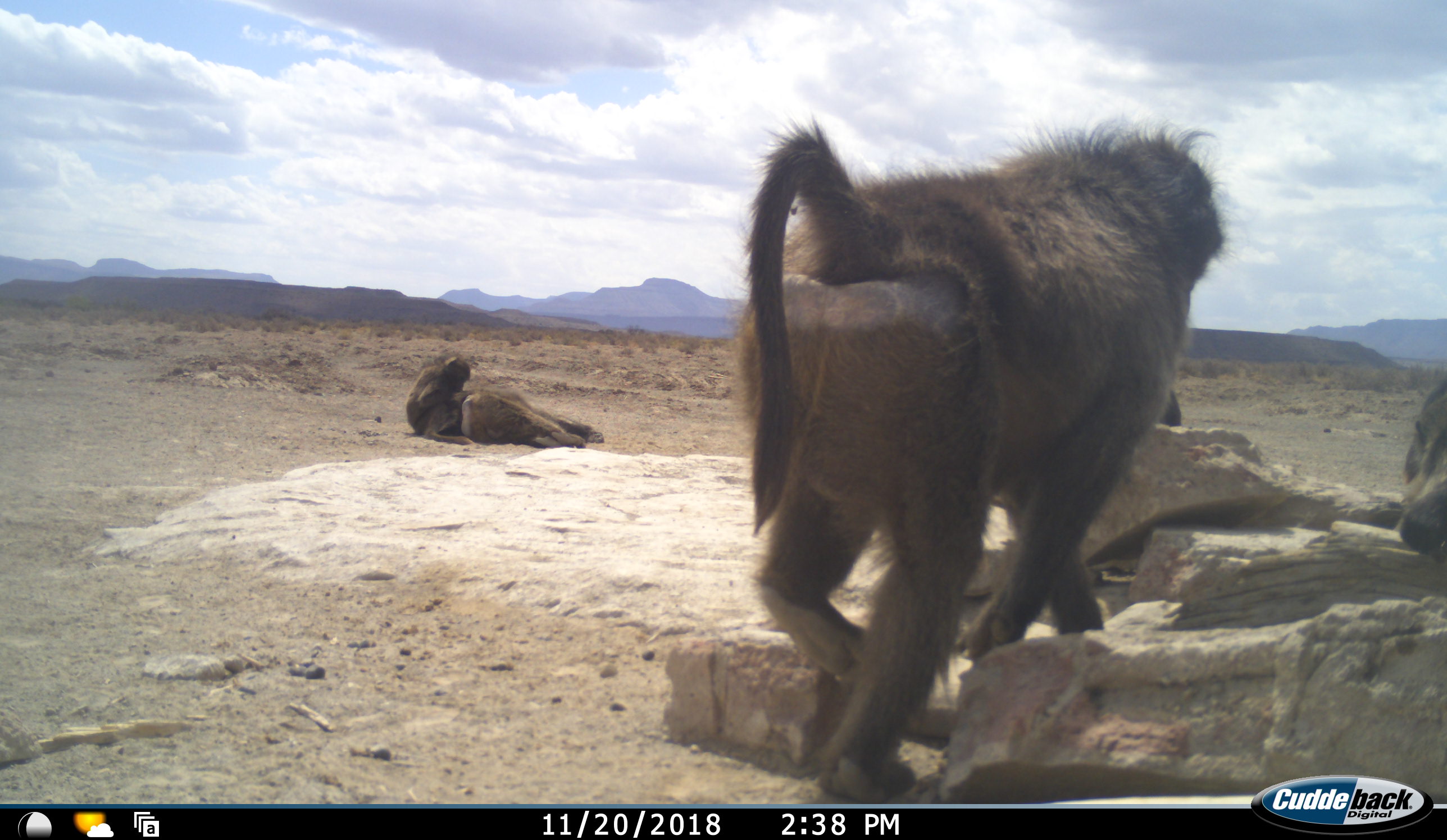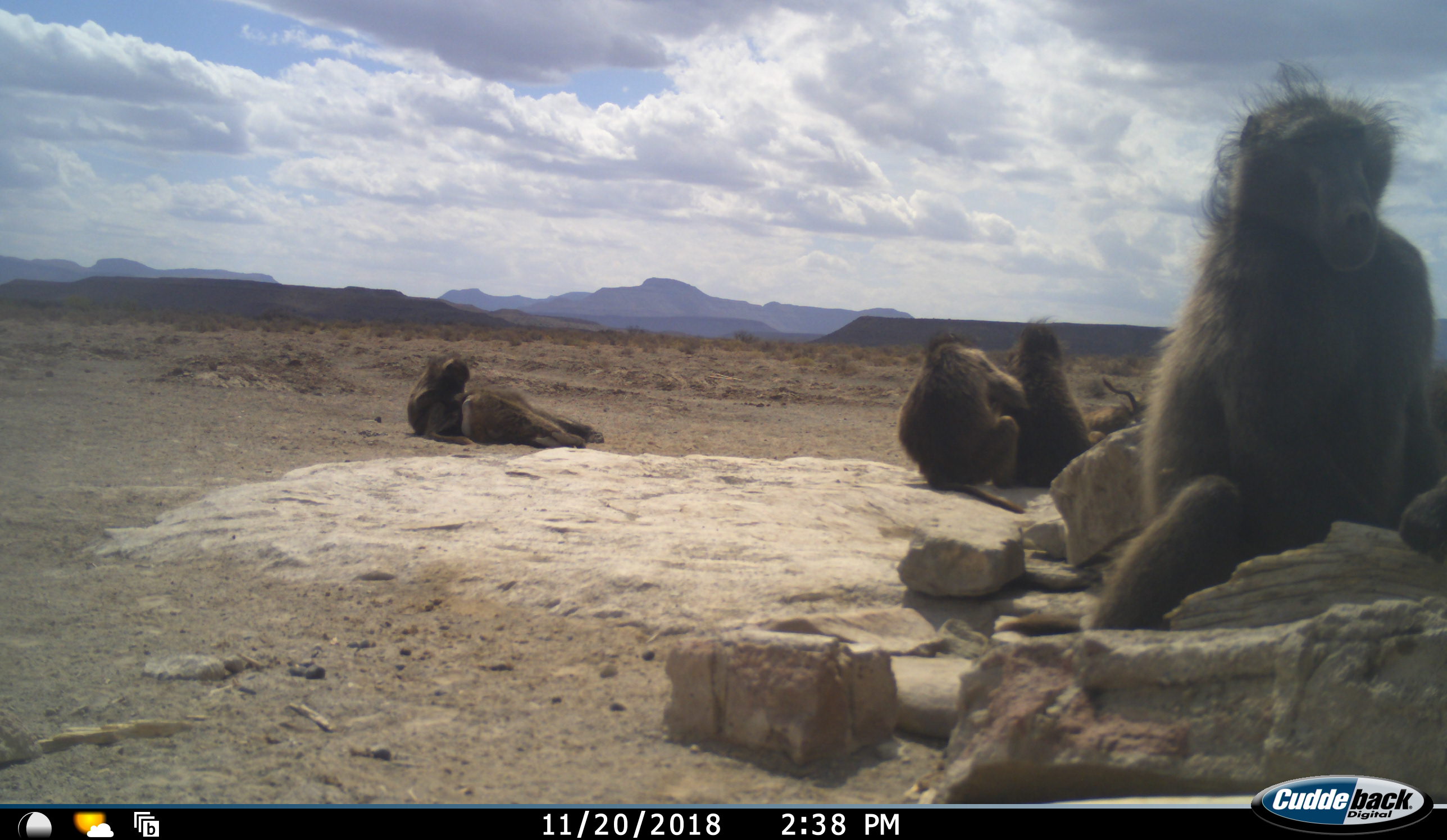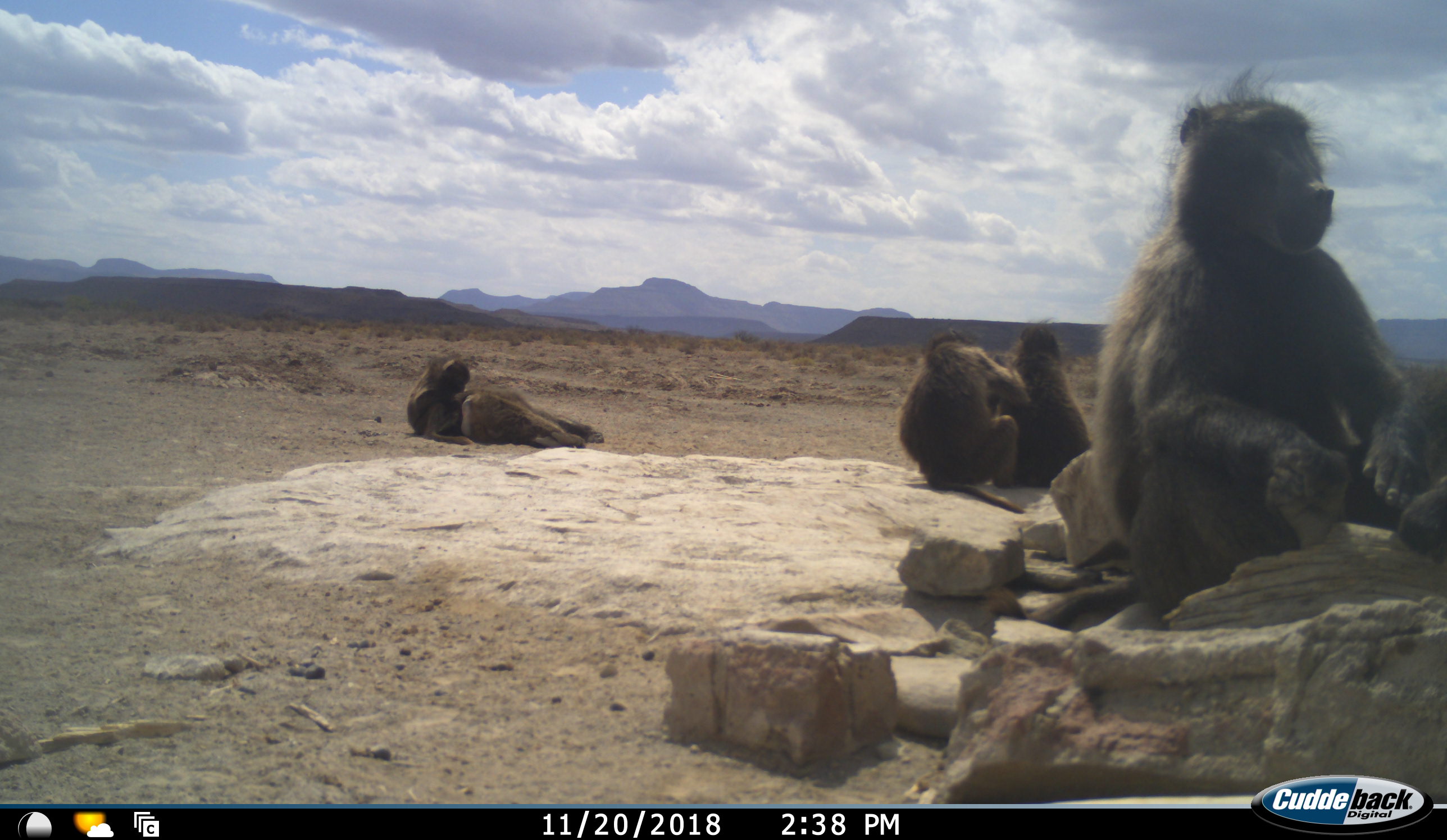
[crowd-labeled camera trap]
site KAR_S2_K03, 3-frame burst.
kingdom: Animalia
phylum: Chordata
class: Mammalia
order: Primates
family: Cercopithecidae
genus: Papio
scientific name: Papio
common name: baboon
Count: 6.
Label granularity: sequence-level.